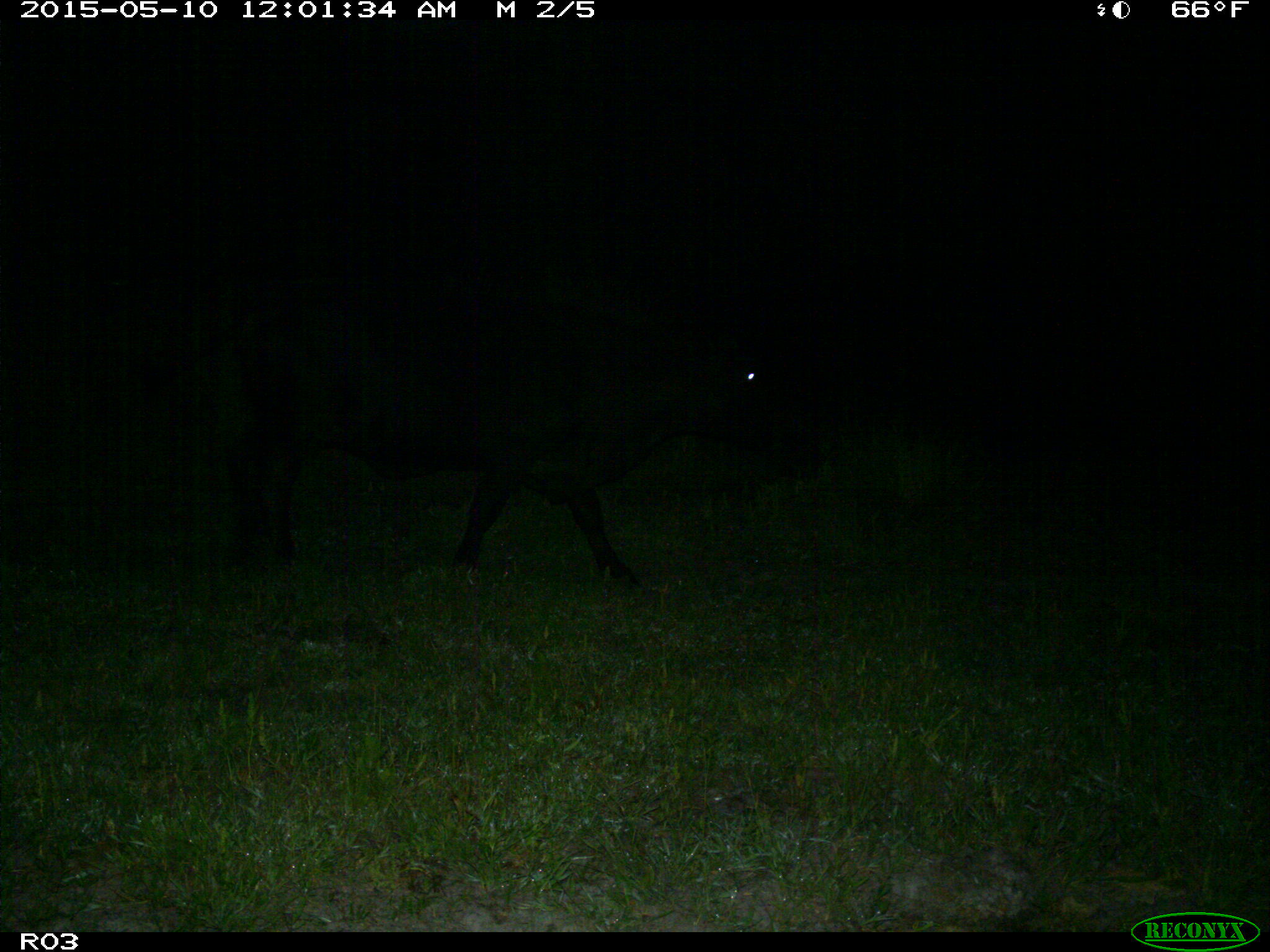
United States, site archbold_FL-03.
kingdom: Animalia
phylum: Chordata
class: Mammalia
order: Artiodactyla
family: Bovidae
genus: Bos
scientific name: Bos taurus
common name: domestic cow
Bos taurus (domestic cow).